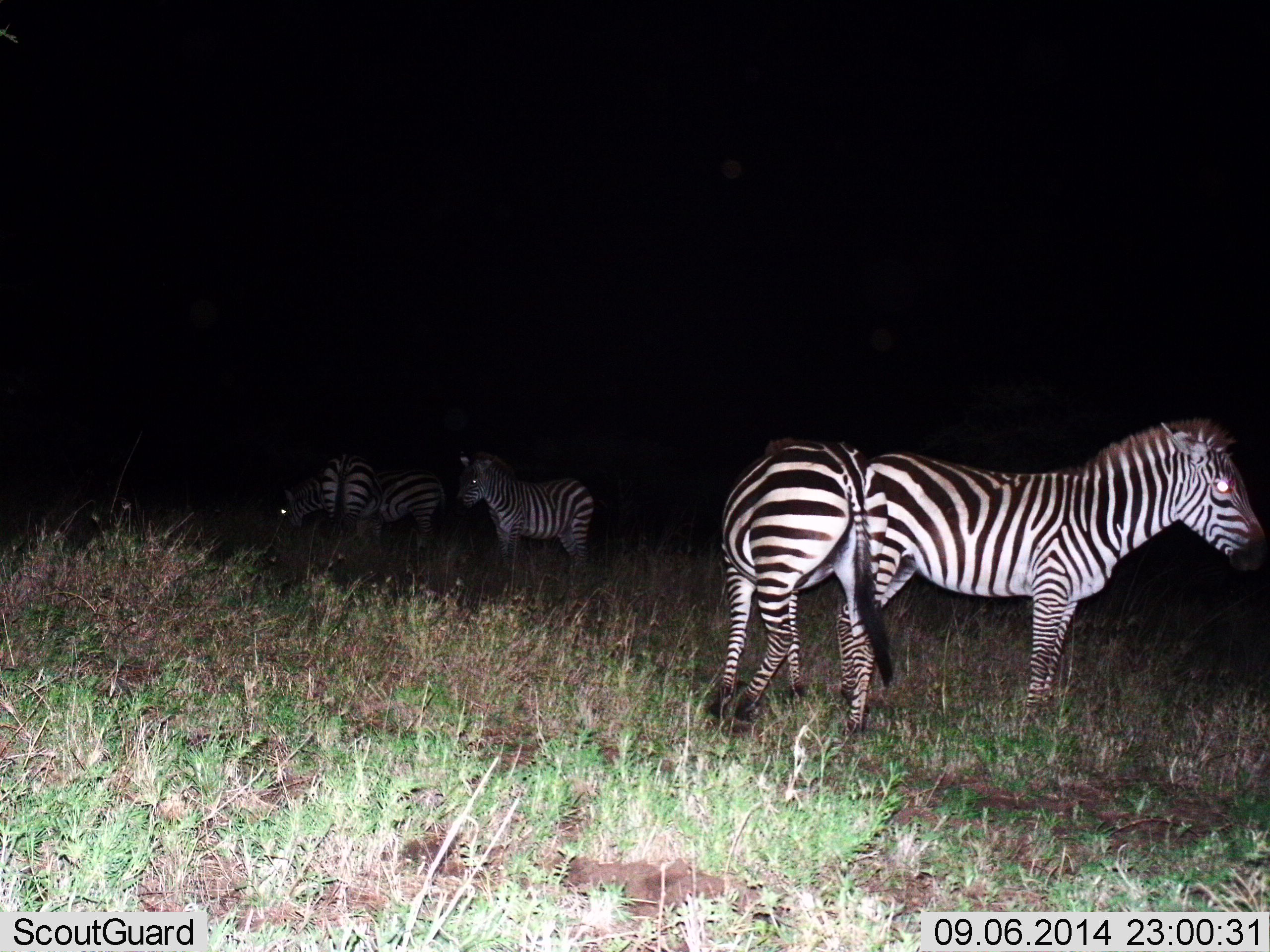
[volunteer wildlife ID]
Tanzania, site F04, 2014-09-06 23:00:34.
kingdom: Animalia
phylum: Chordata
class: Mammalia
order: Perissodactyla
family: Equidae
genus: Equus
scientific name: Equus quagga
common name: plains zebra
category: zebra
Zebra (plains zebra) (Equus quagga), count 5. Behavior (volunteer vote fractions): standing 100%, resting 0%, moving 20%, interacting 10%. Young present (vote fraction): 0%. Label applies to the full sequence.